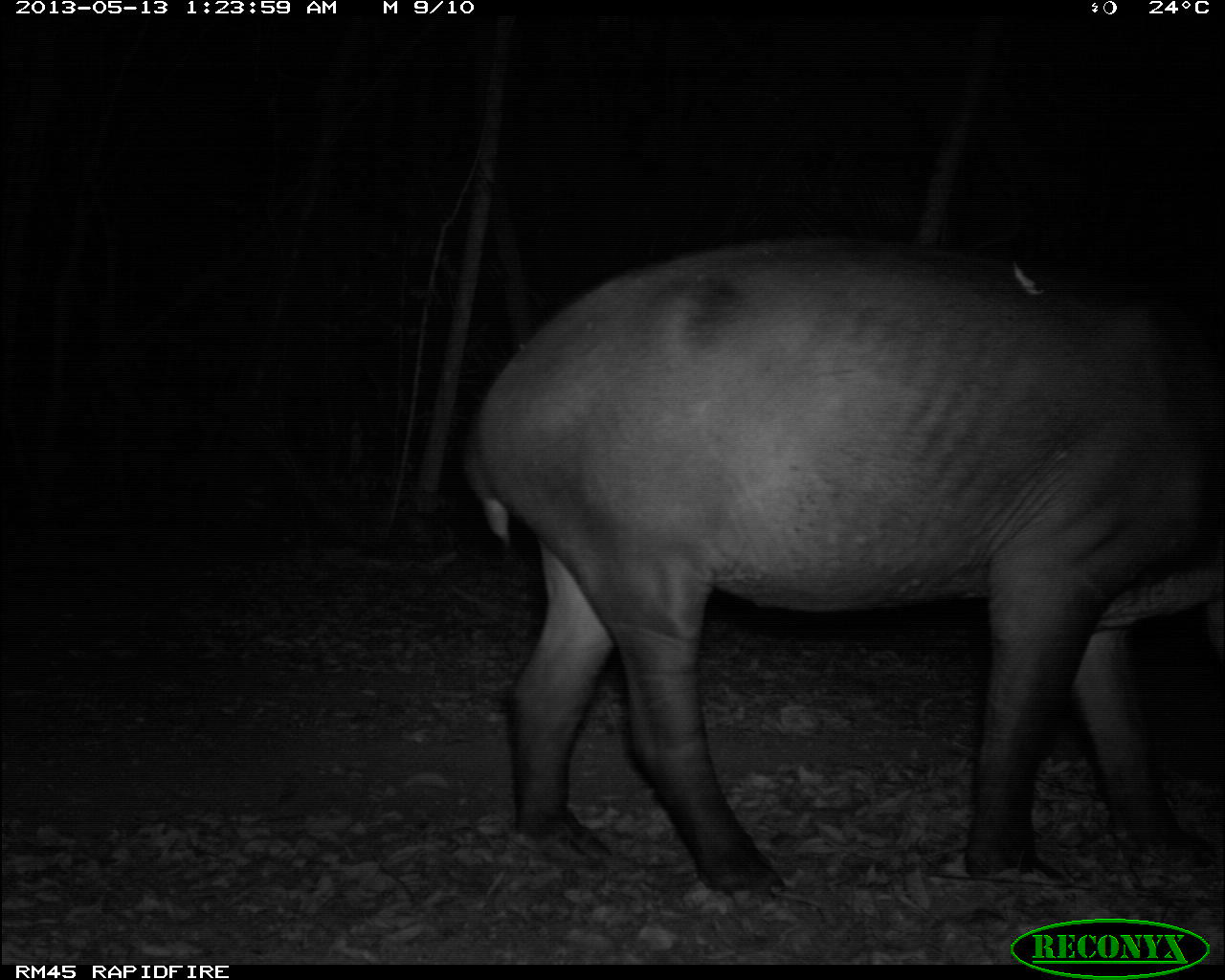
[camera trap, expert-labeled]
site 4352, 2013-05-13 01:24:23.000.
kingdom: Animalia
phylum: Chordata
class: Mammalia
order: Perissodactyla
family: Tapiridae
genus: Tapirus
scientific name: Tapirus bairdii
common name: baird's tapir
Tapirus bairdii (baird's tapir), count 2.